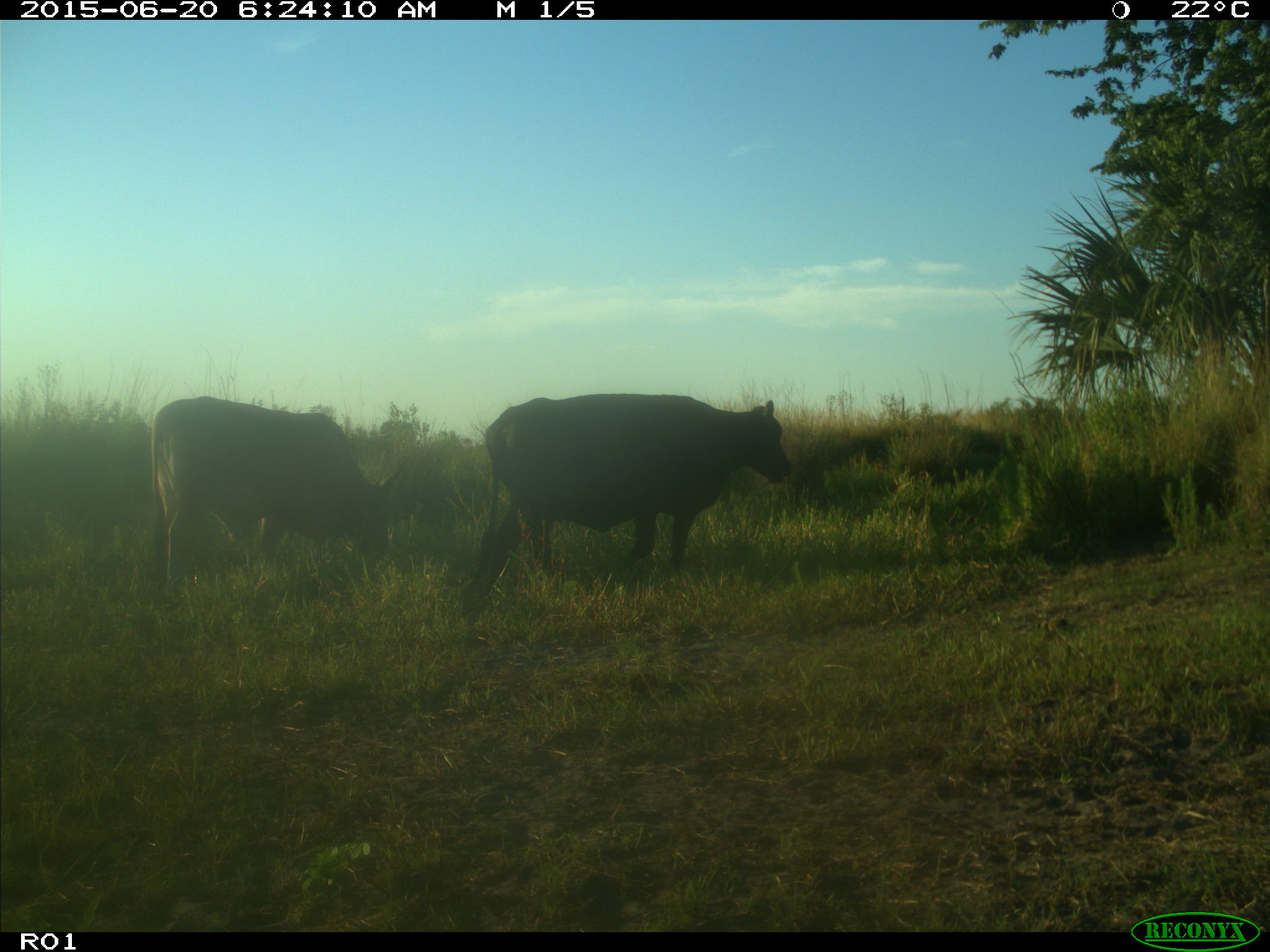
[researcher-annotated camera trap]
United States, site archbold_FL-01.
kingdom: Animalia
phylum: Chordata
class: Mammalia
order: Artiodactyla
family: Bovidae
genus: Bos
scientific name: Bos taurus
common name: domestic cow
Bos taurus (domestic cow).